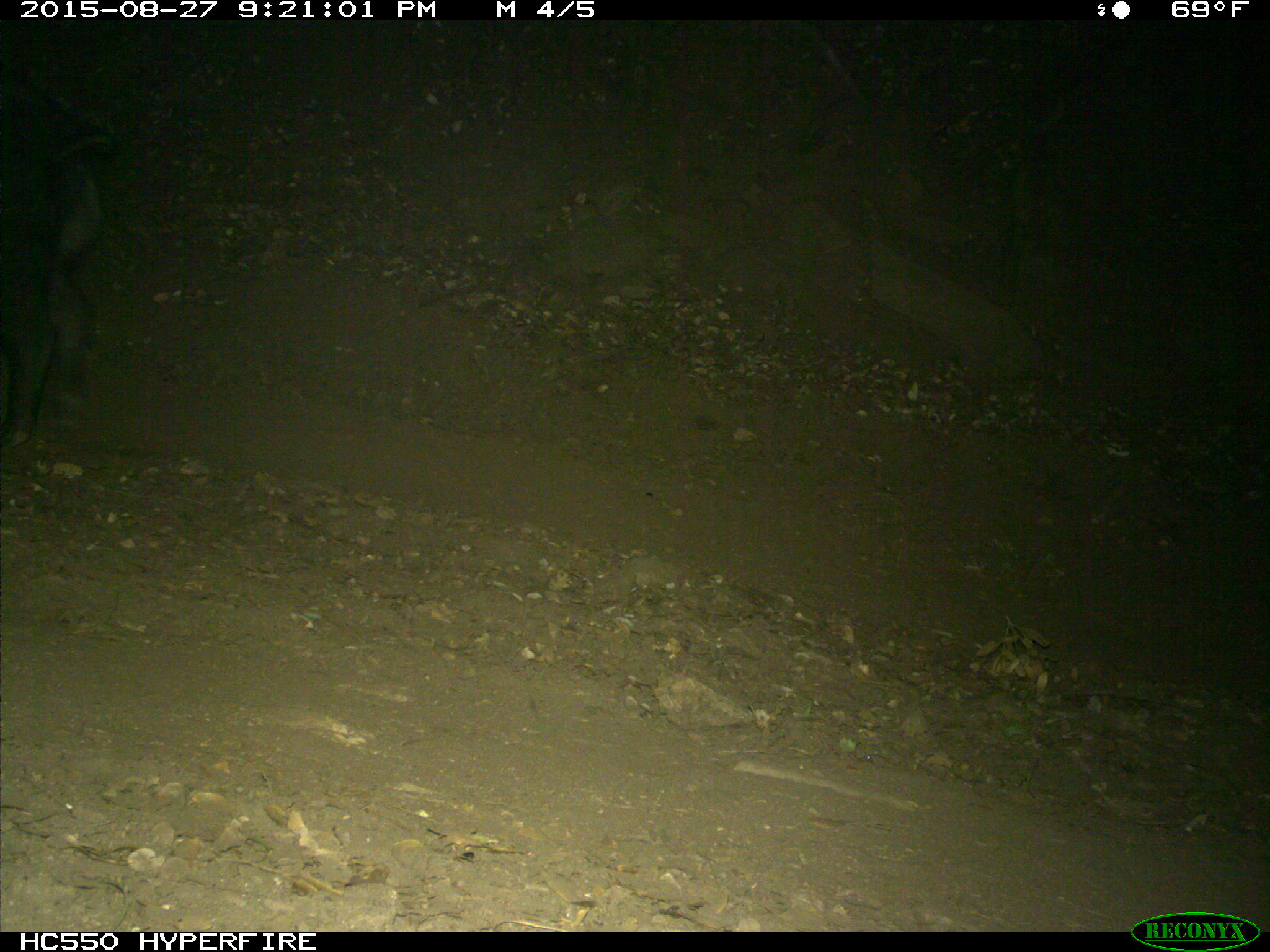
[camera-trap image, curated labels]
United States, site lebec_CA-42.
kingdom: Animalia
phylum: Chordata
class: Mammalia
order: Artiodactyla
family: Suidae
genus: Sus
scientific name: Sus scrofa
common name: wild boar